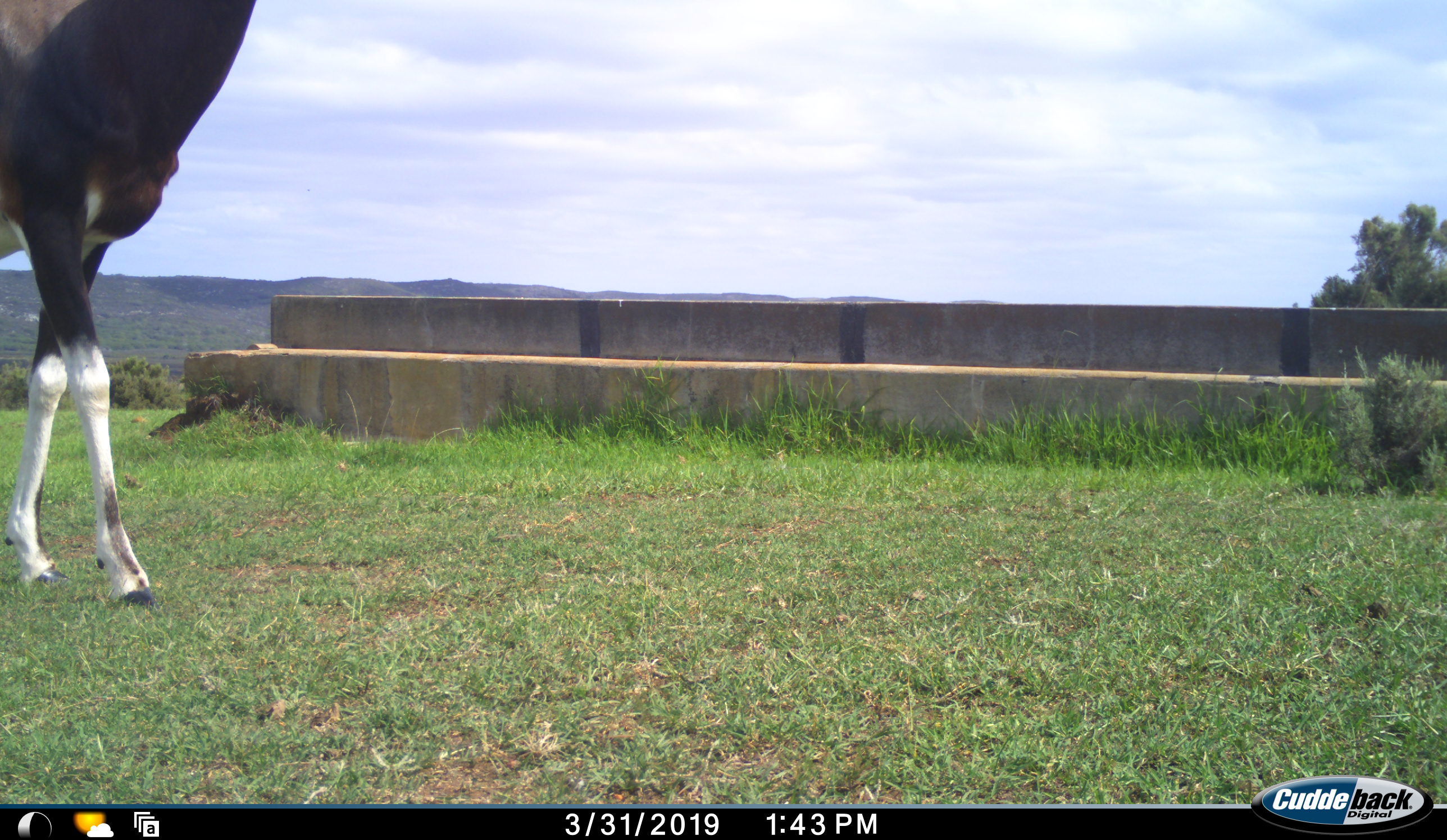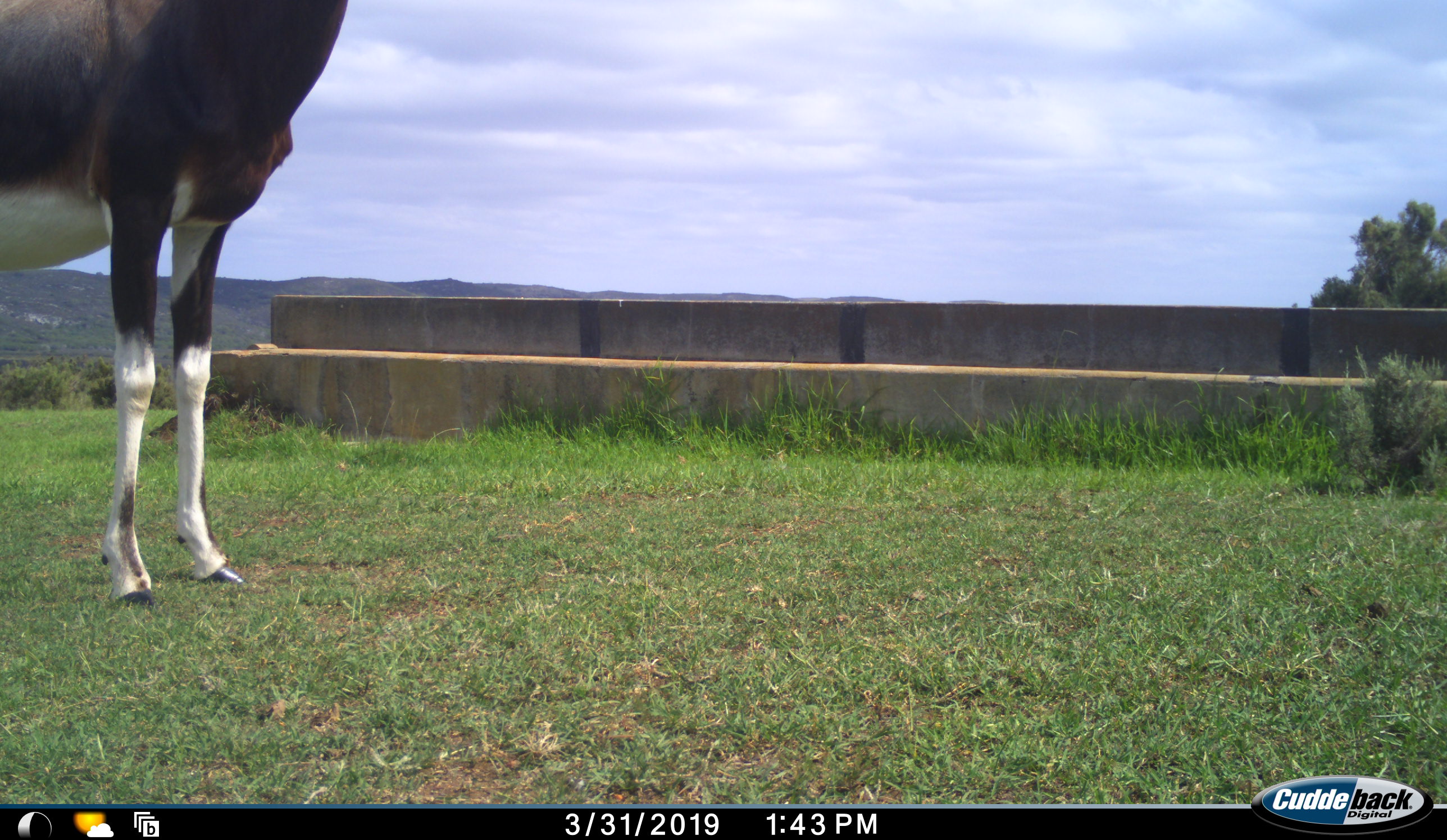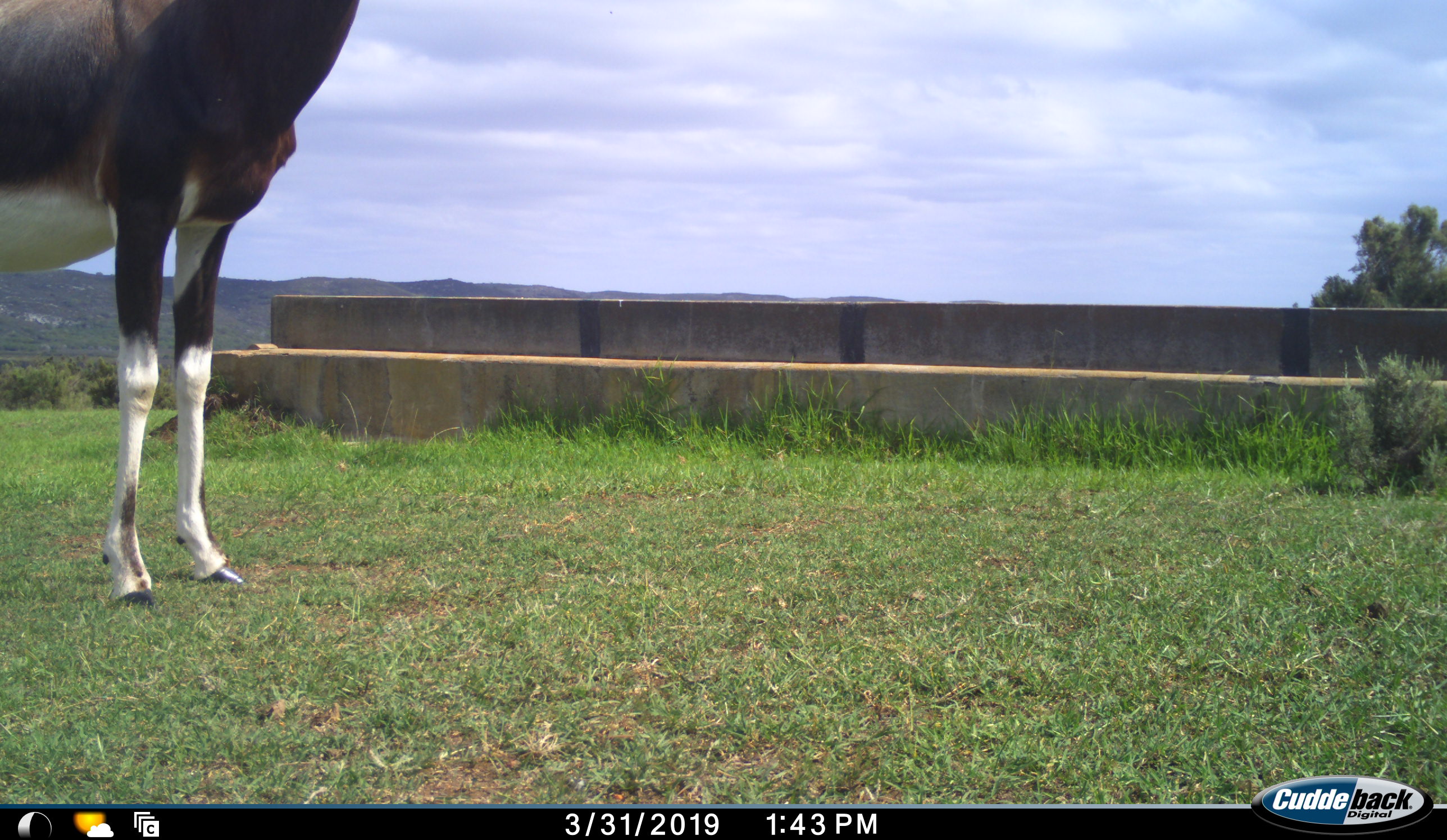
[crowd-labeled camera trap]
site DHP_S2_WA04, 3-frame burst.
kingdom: Animalia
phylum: Chordata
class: Mammalia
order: Artiodactyla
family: Bovidae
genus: Damaliscus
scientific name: Damaliscus pygargus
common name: bontebok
Bontebok (Damaliscus pygargus), count 1. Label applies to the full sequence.